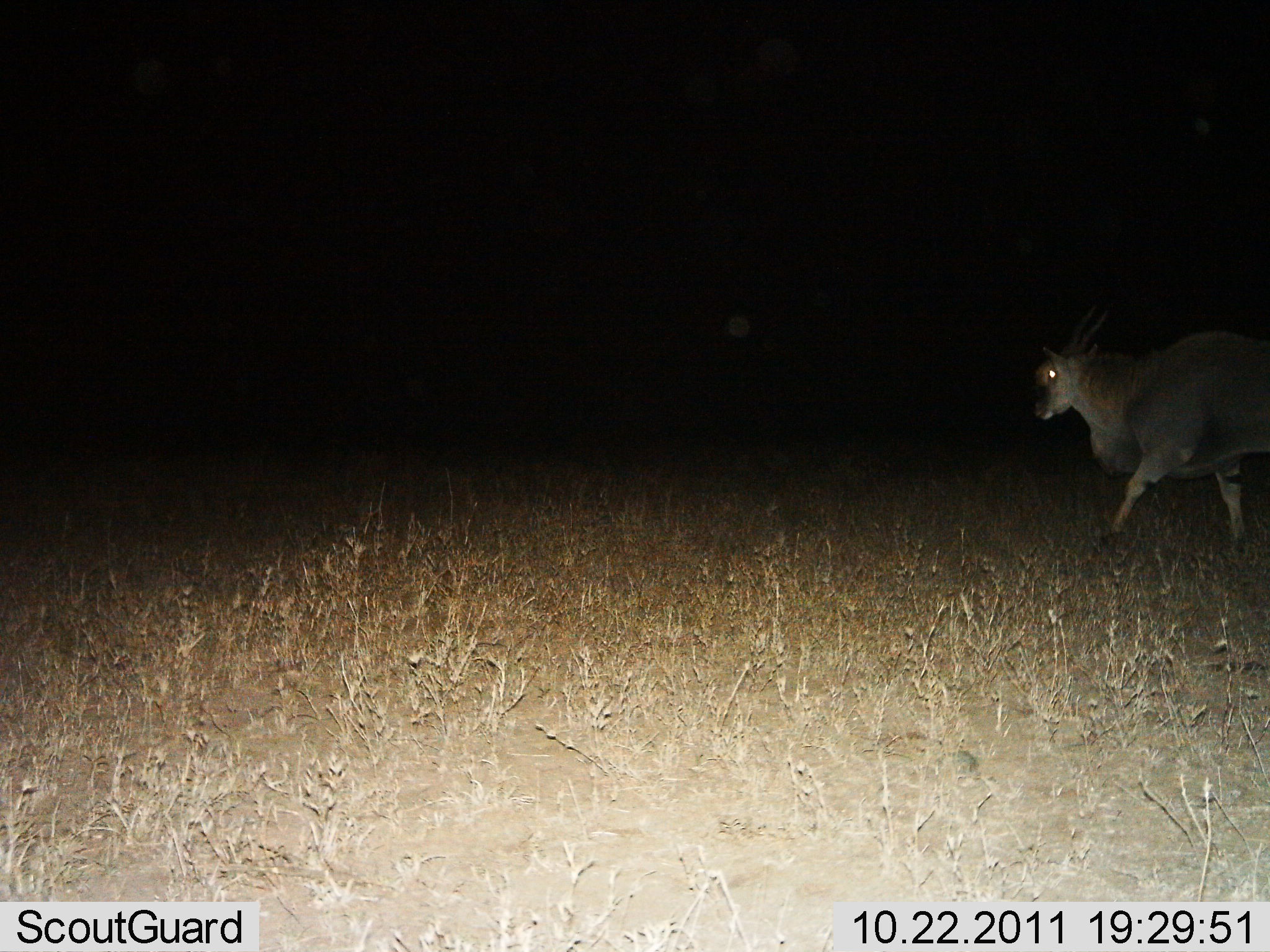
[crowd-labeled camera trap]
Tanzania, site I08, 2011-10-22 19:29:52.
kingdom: Animalia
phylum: Chordata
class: Mammalia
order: Artiodactyla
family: Bovidae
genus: Tragelaphus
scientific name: Tragelaphus oryx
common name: eland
Eland (Tragelaphus oryx), count 1. Behavior (volunteer vote fractions): standing 7%, resting 0%, moving 93%, interacting 0%. Young present (vote fraction): 0%. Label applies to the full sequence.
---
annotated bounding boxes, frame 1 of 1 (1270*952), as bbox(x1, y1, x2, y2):
animal: bbox(1030, 307, 1270, 550)